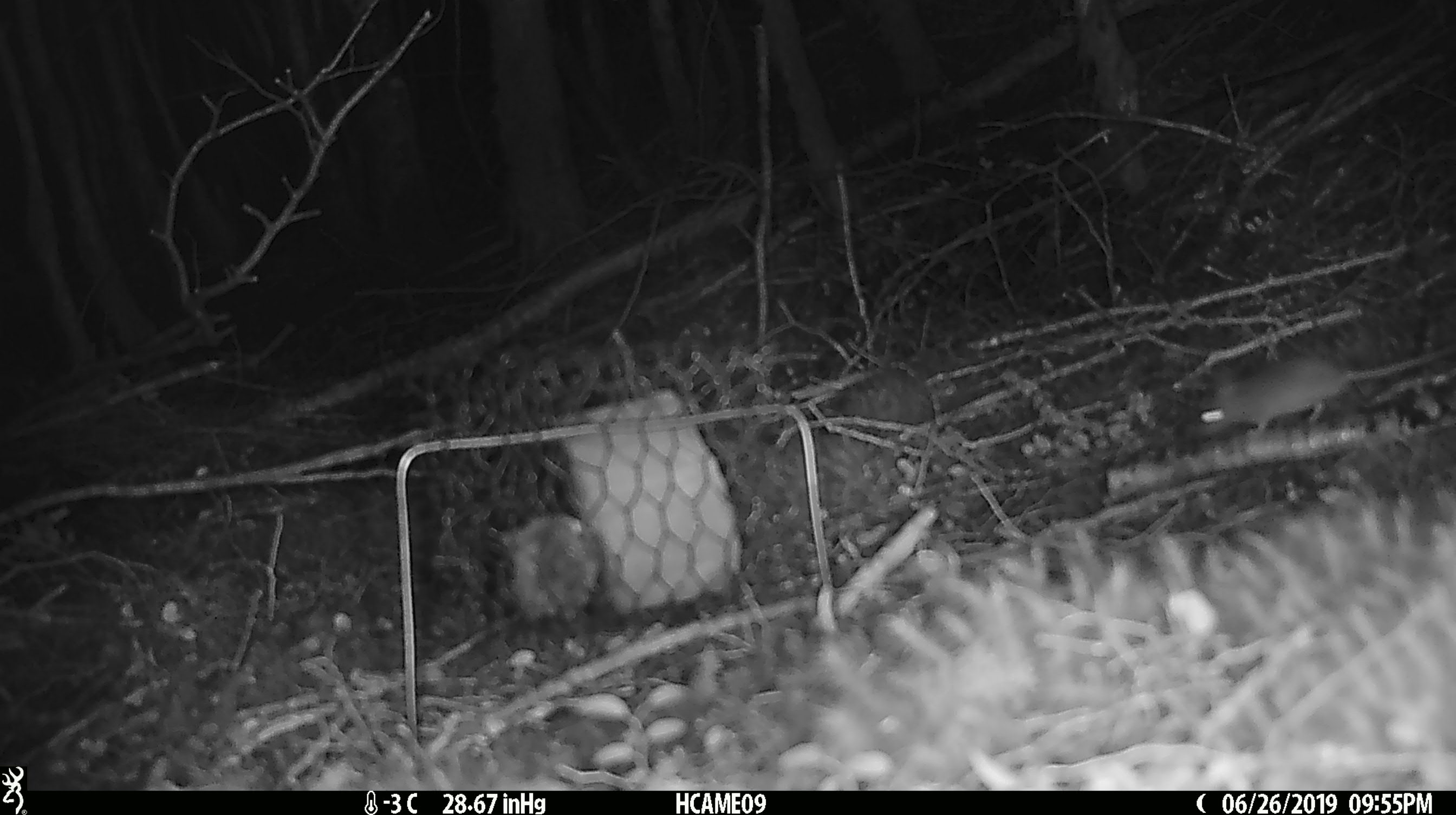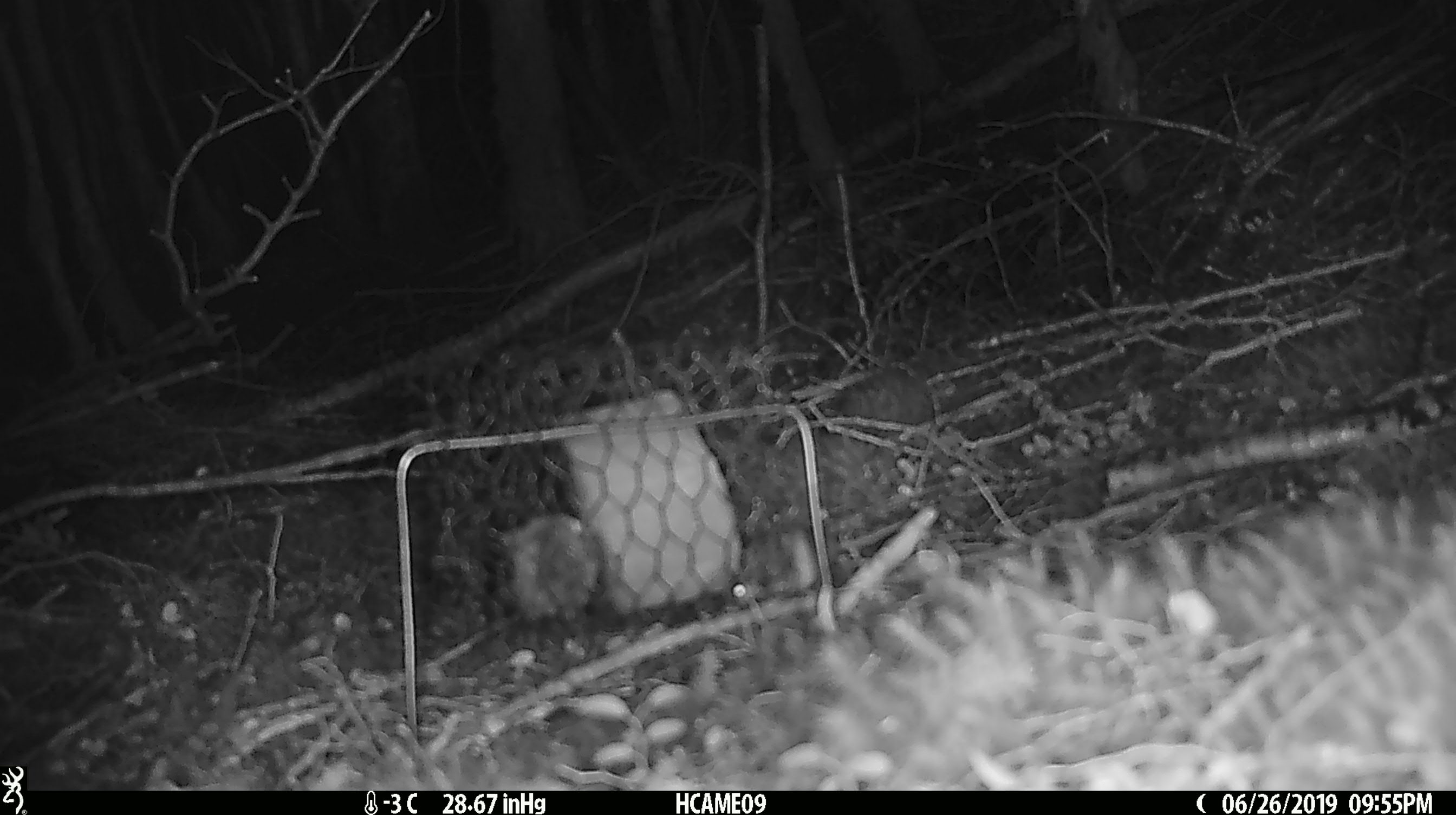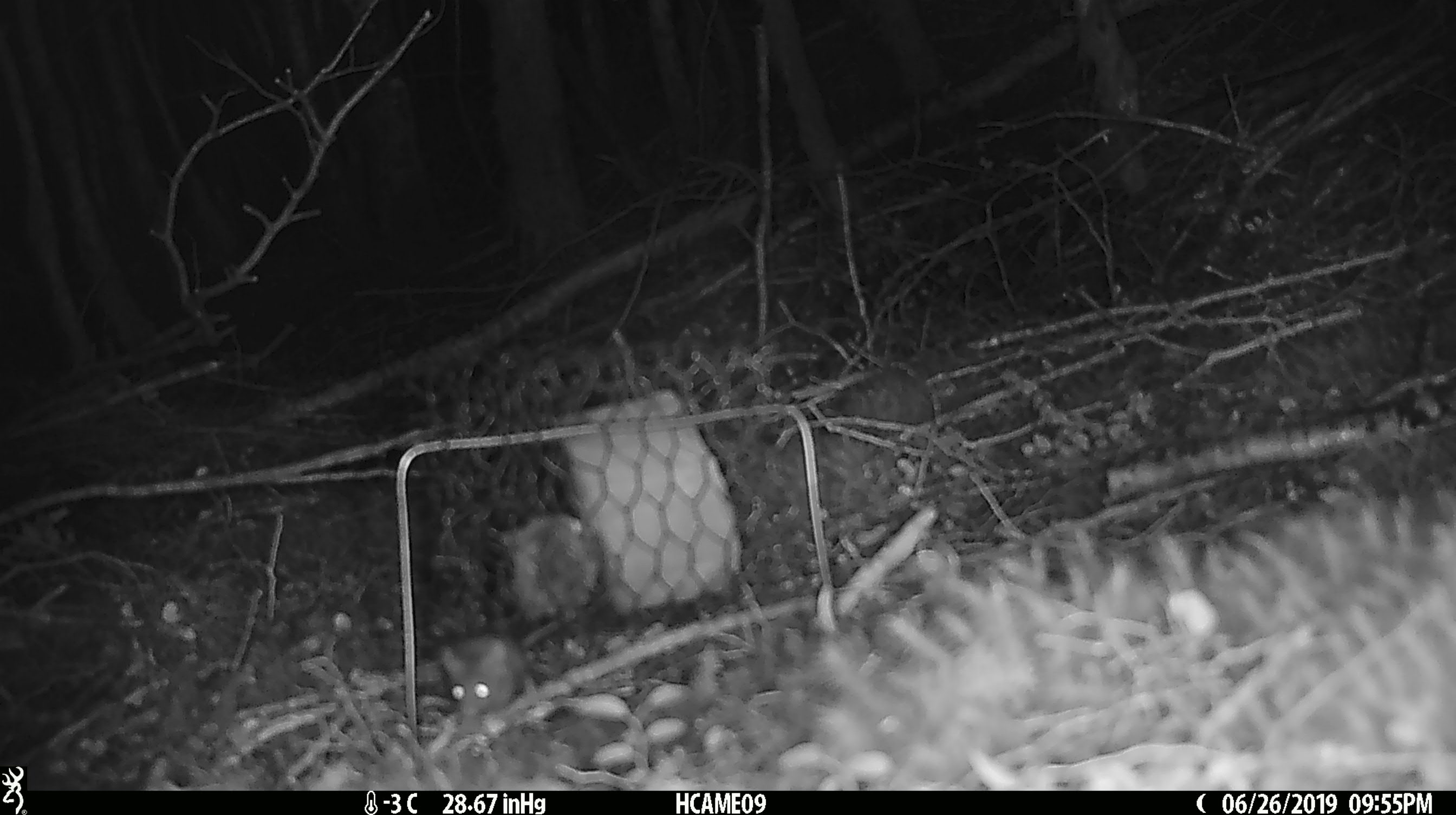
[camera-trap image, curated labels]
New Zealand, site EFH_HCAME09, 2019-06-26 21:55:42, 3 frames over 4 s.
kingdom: Animalia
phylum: Chordata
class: Mammalia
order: Rodentia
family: Muridae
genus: Mus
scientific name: Mus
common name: mouse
Mouse (Mus).